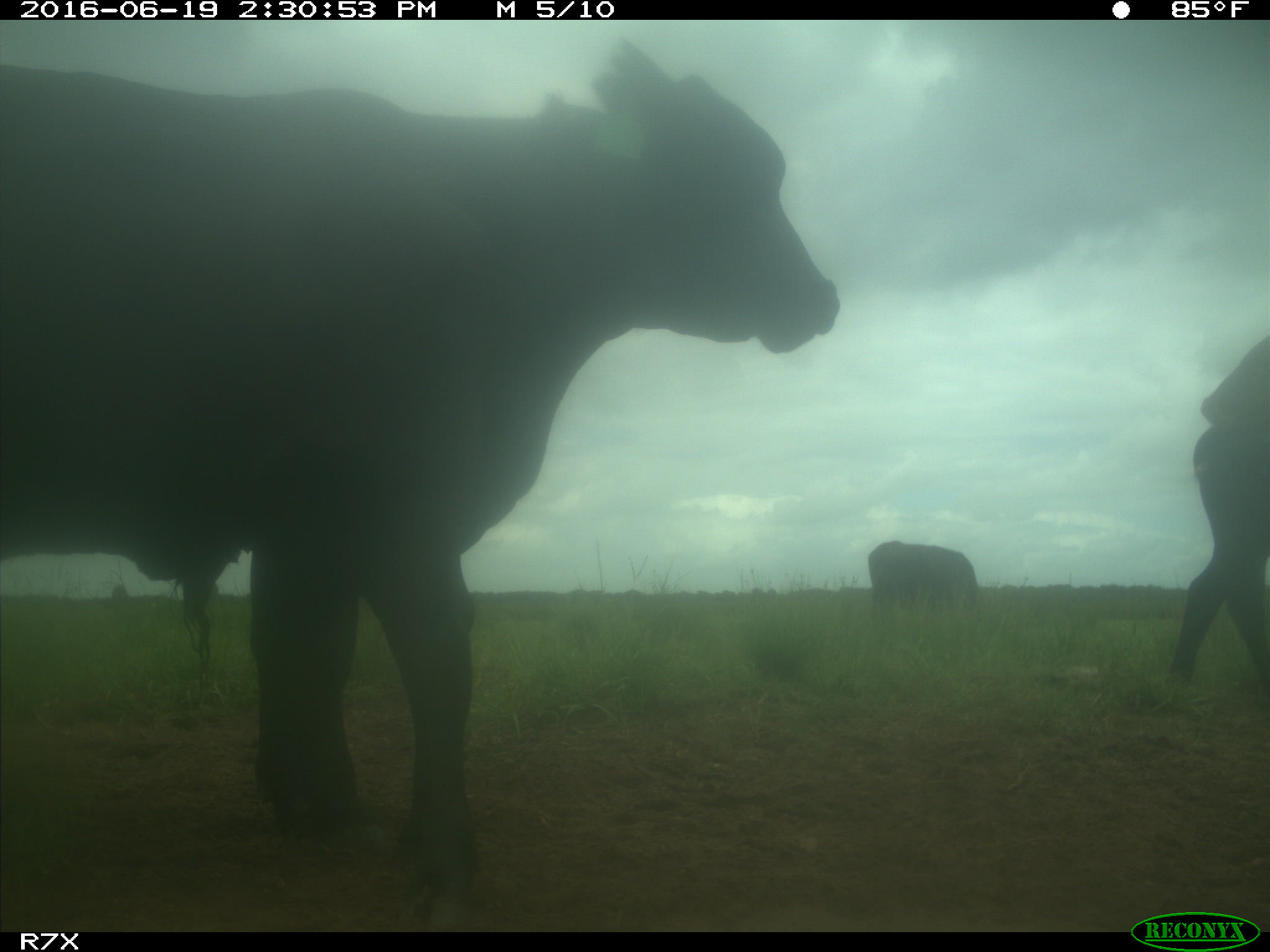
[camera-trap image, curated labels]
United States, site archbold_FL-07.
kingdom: Animalia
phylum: Chordata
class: Mammalia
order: Artiodactyla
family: Bovidae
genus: Bos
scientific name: Bos taurus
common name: domestic cow